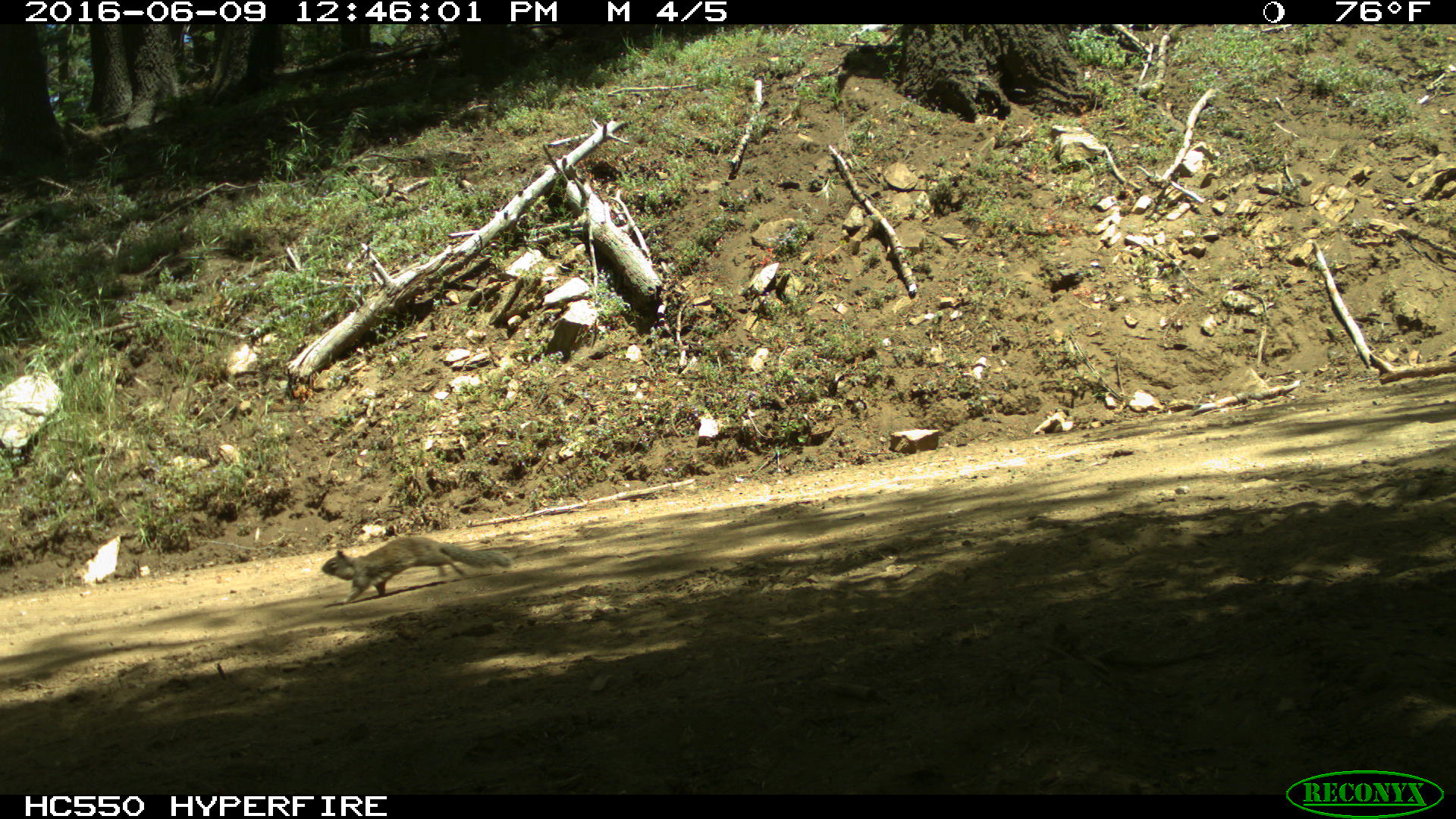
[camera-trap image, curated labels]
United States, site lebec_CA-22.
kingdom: Animalia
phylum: Chordata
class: Mammalia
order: Rodentia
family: Sciuridae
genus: Otospermophilus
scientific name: Otospermophilus beecheyi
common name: california ground squirrel